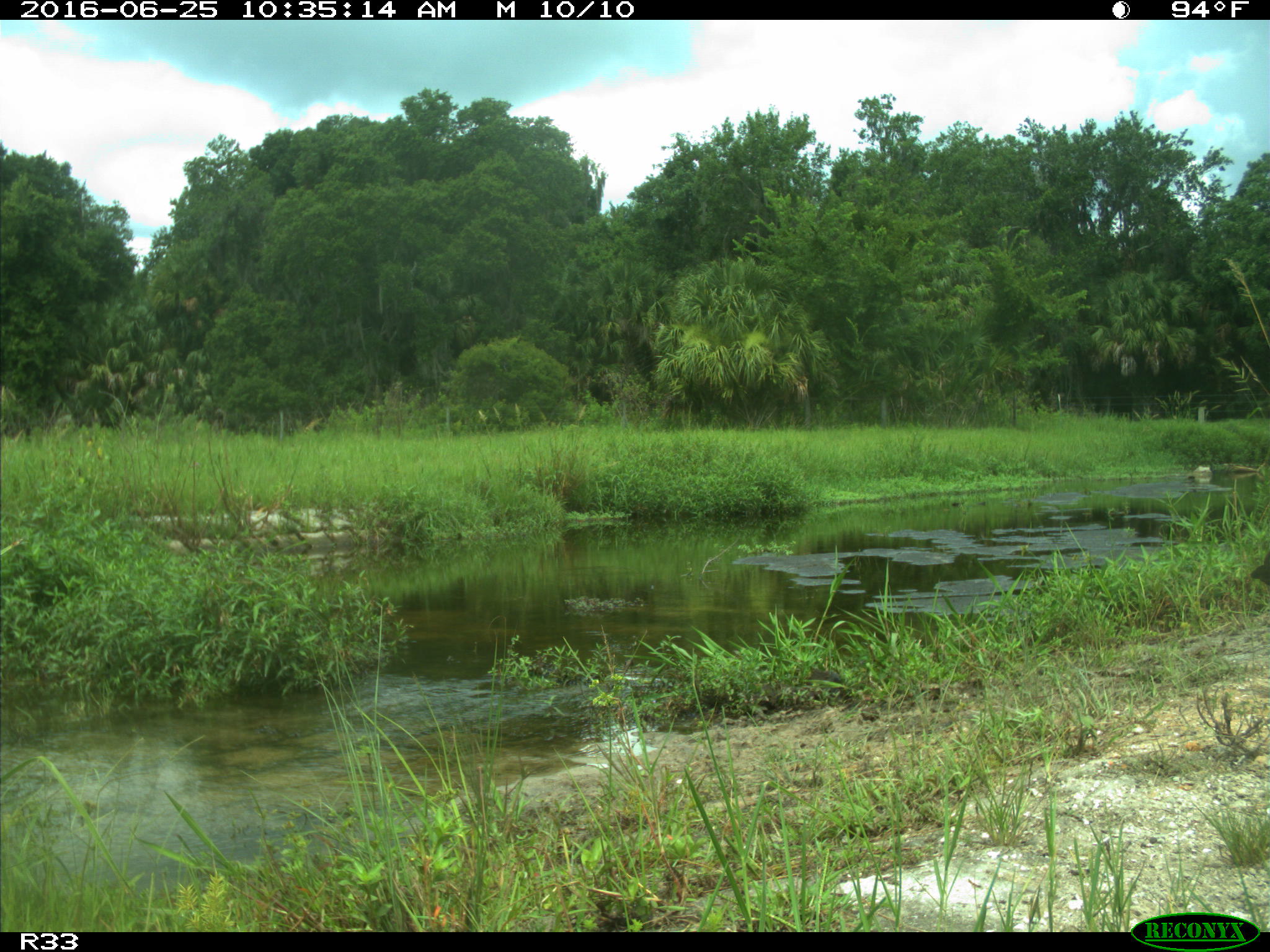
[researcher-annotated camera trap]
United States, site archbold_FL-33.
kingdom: Animalia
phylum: Chordata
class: Aves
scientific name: Aves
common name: birds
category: unidentified bird